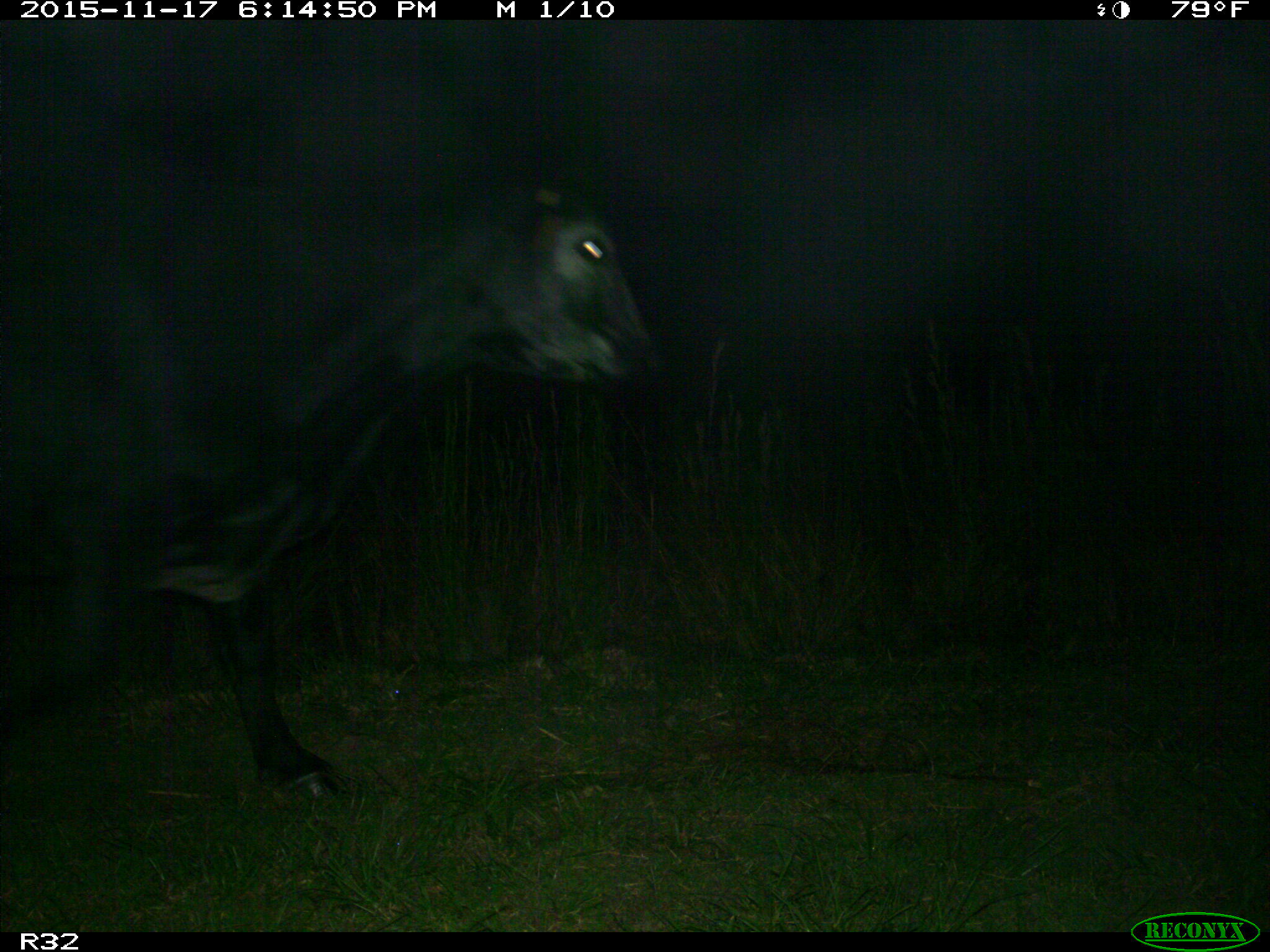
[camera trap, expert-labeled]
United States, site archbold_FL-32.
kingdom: Animalia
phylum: Chordata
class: Mammalia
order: Artiodactyla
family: Bovidae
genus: Bos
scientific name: Bos taurus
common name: domestic cow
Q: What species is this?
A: Bos taurus (domestic cow).